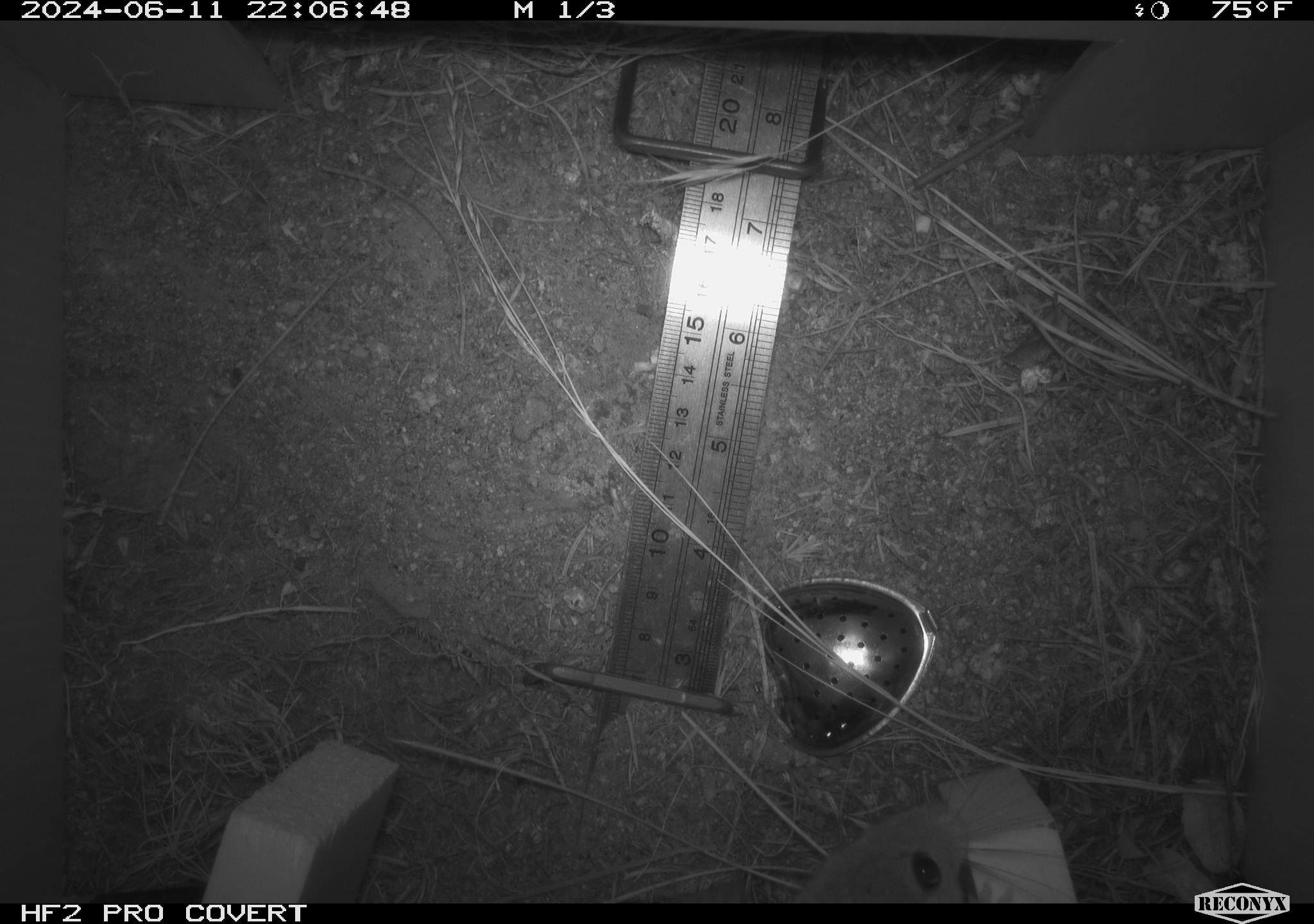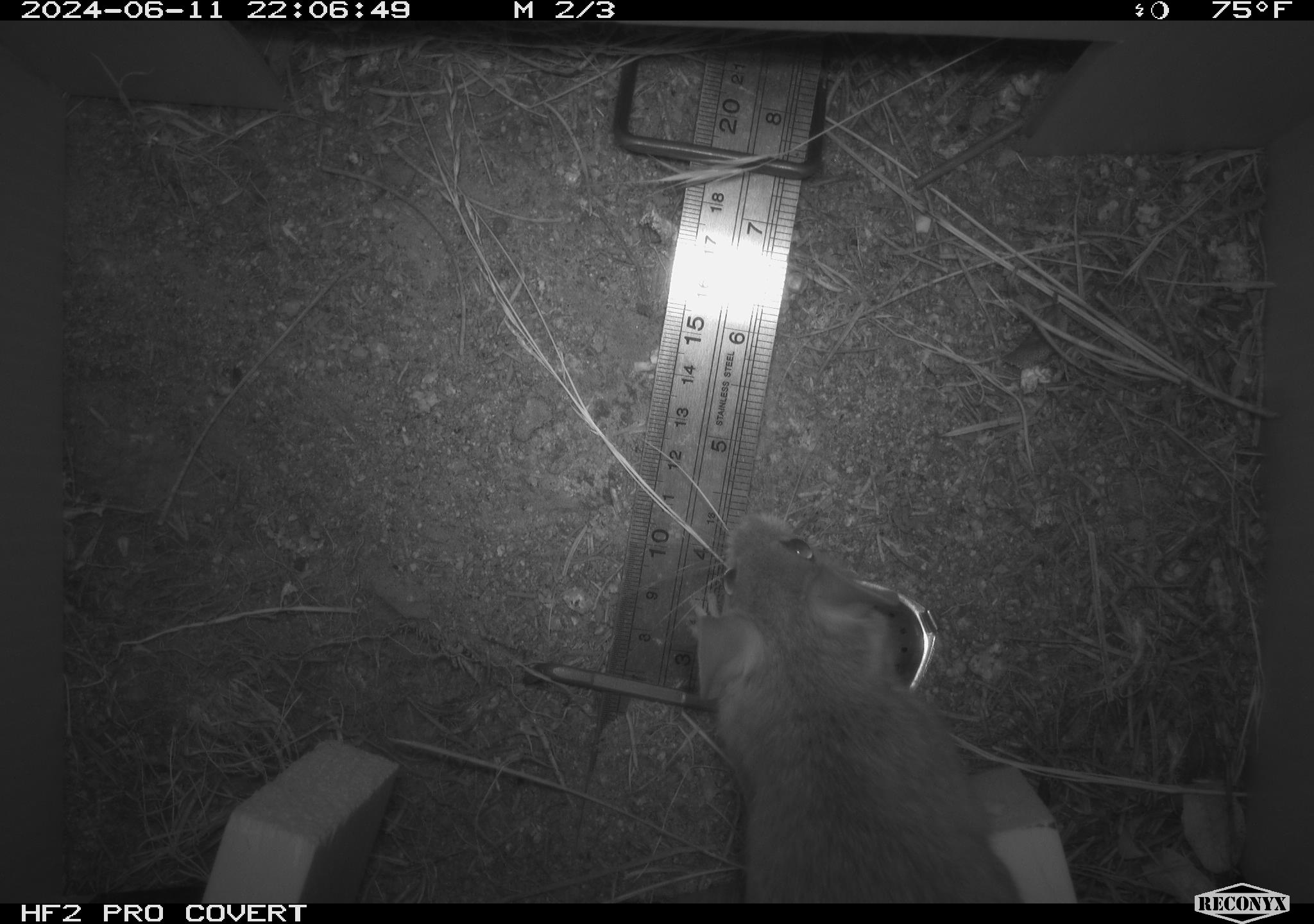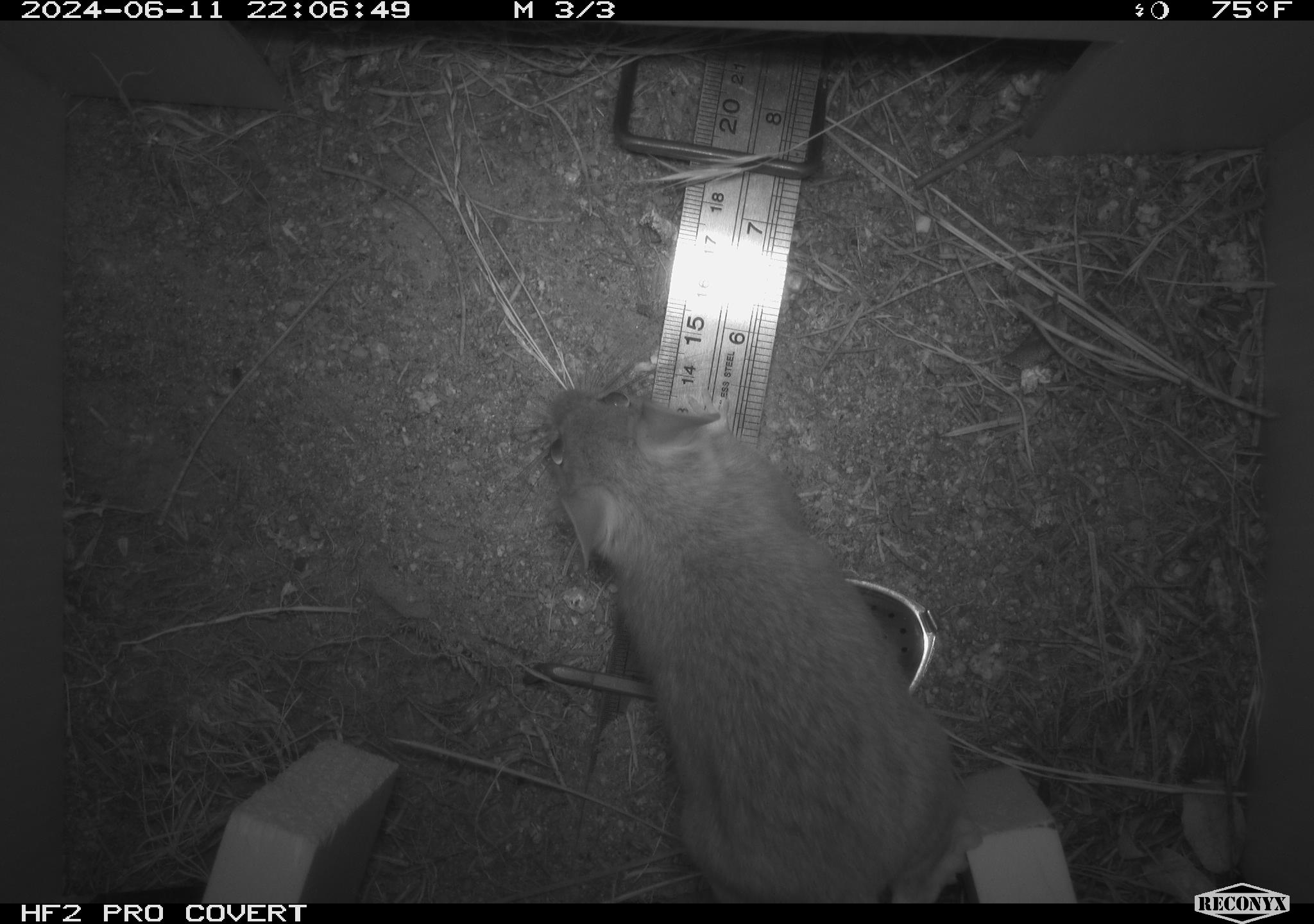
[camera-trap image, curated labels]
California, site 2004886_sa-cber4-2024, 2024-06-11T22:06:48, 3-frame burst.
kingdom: Animalia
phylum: Chordata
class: Mammalia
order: Rodentia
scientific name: Rodentia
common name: mouse species